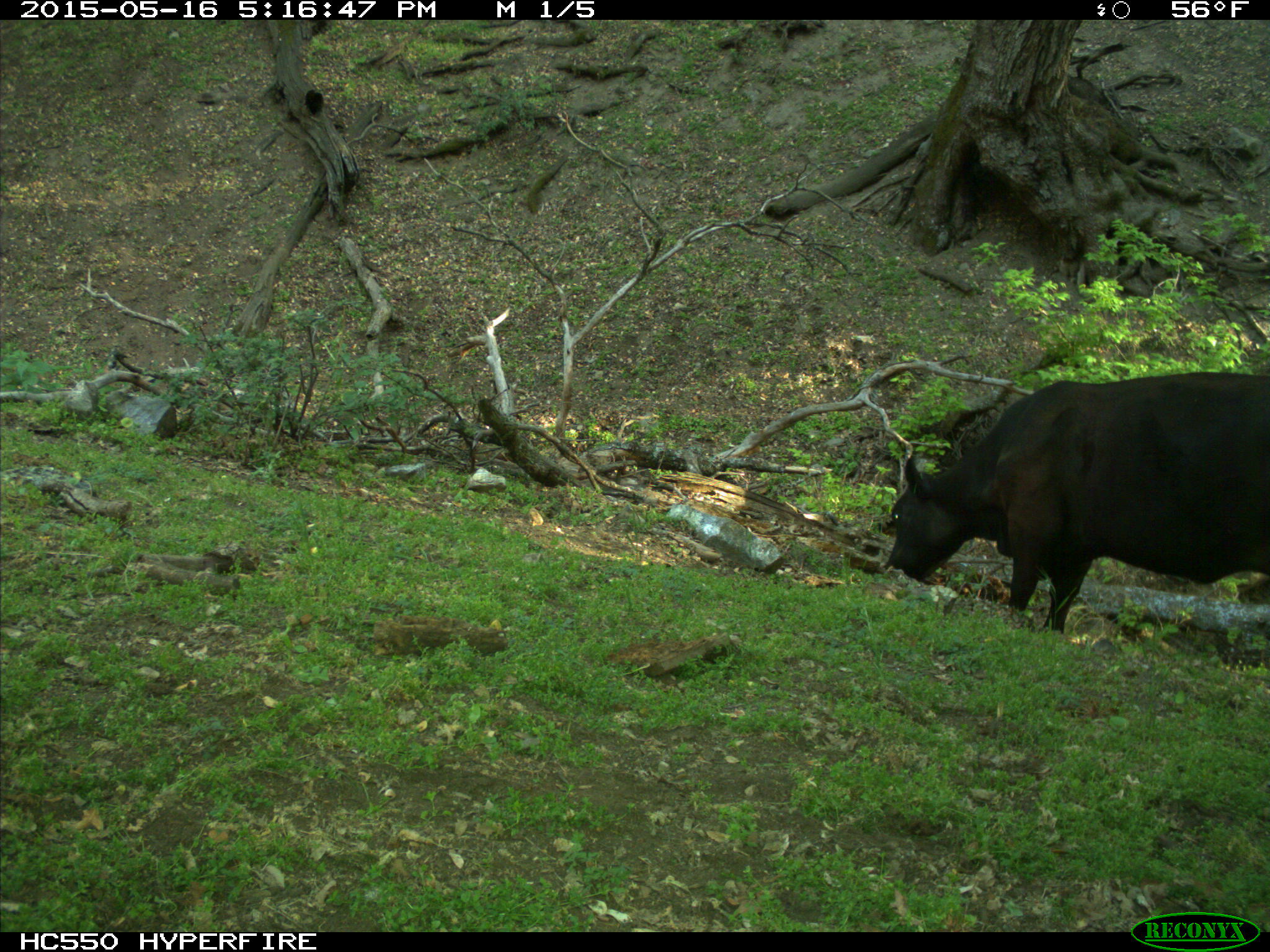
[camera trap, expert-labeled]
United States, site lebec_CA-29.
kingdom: Animalia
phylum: Chordata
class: Mammalia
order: Artiodactyla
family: Bovidae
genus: Bos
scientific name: Bos taurus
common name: domestic cow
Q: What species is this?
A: Bos taurus (domestic cow).